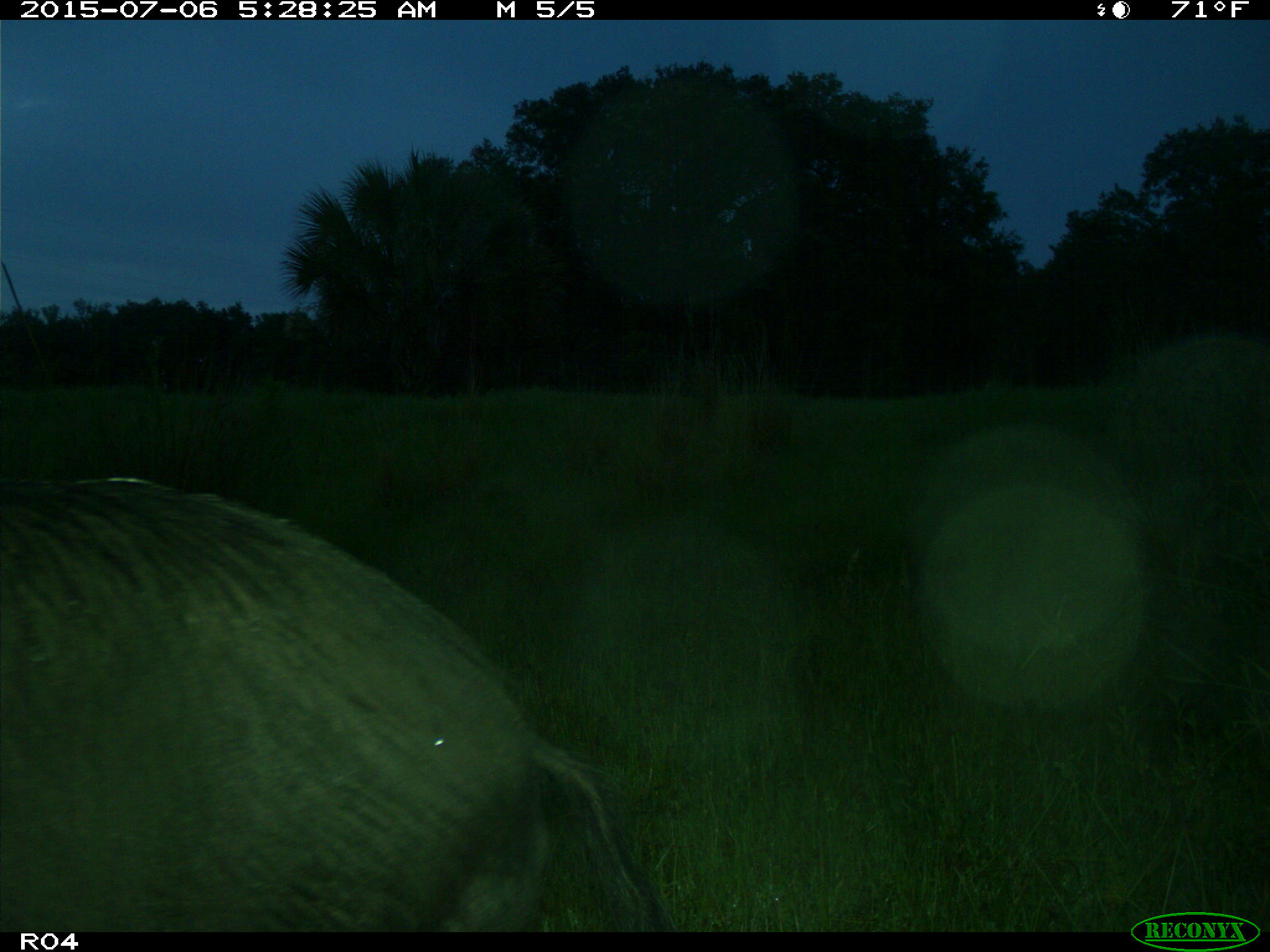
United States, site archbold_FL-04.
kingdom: Animalia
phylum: Chordata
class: Mammalia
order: Artiodactyla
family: Suidae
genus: Sus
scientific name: Sus scrofa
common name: wild boar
Sus scrofa (wild boar).